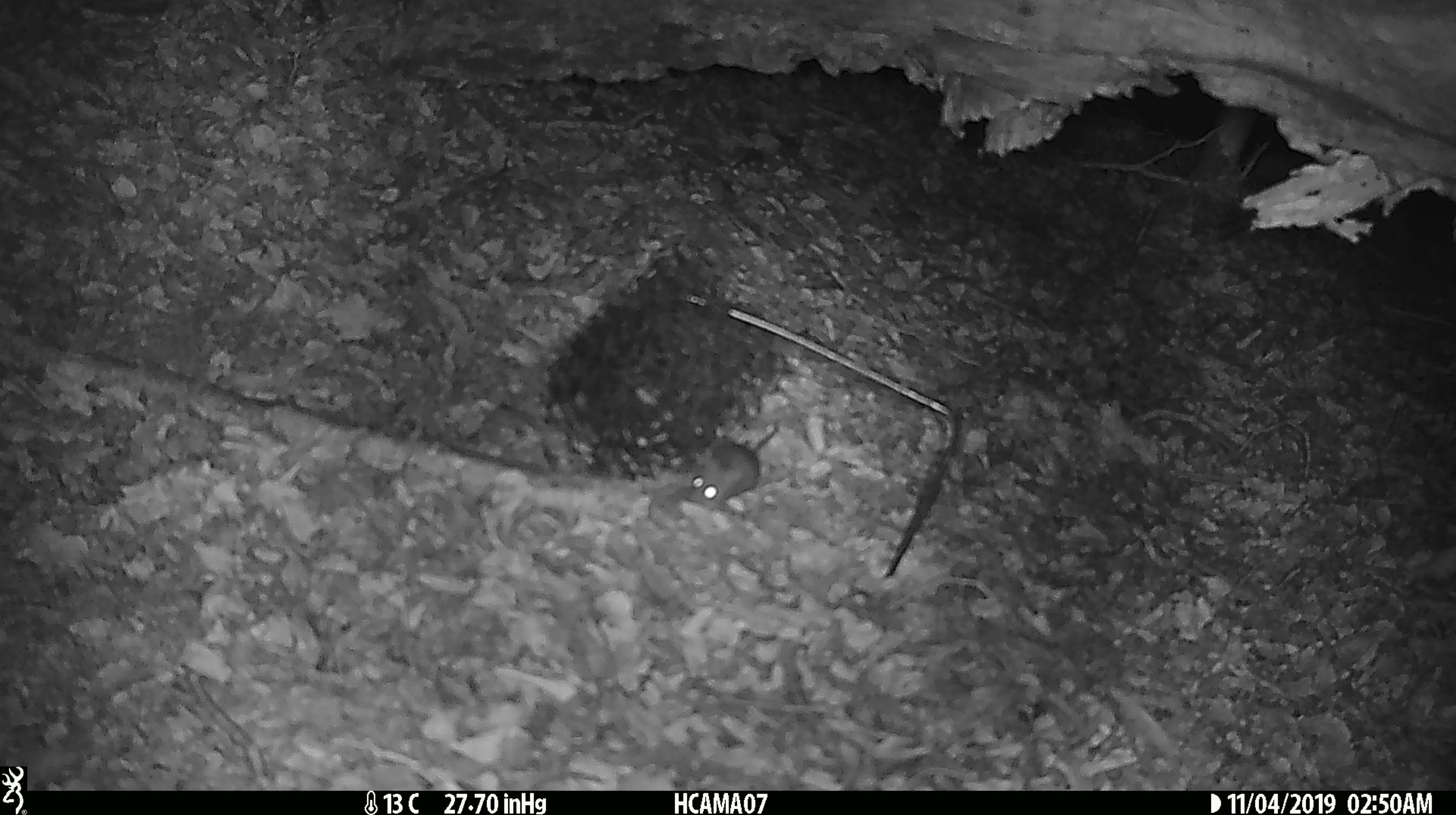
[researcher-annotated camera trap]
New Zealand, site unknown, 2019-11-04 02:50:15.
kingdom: Animalia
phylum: Chordata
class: Mammalia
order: Rodentia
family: Muridae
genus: Mus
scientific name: Mus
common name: mouse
Mouse (Mus).